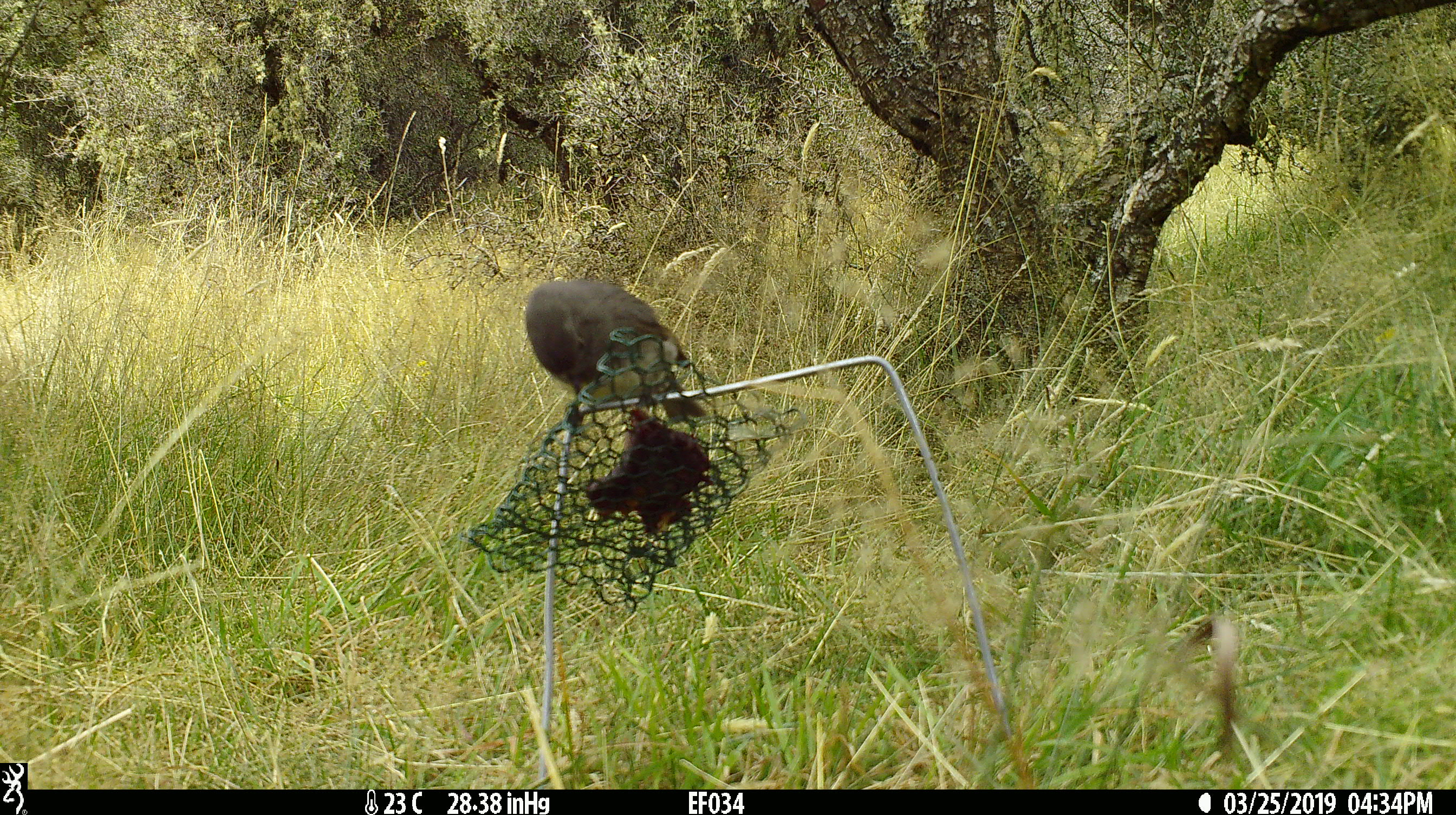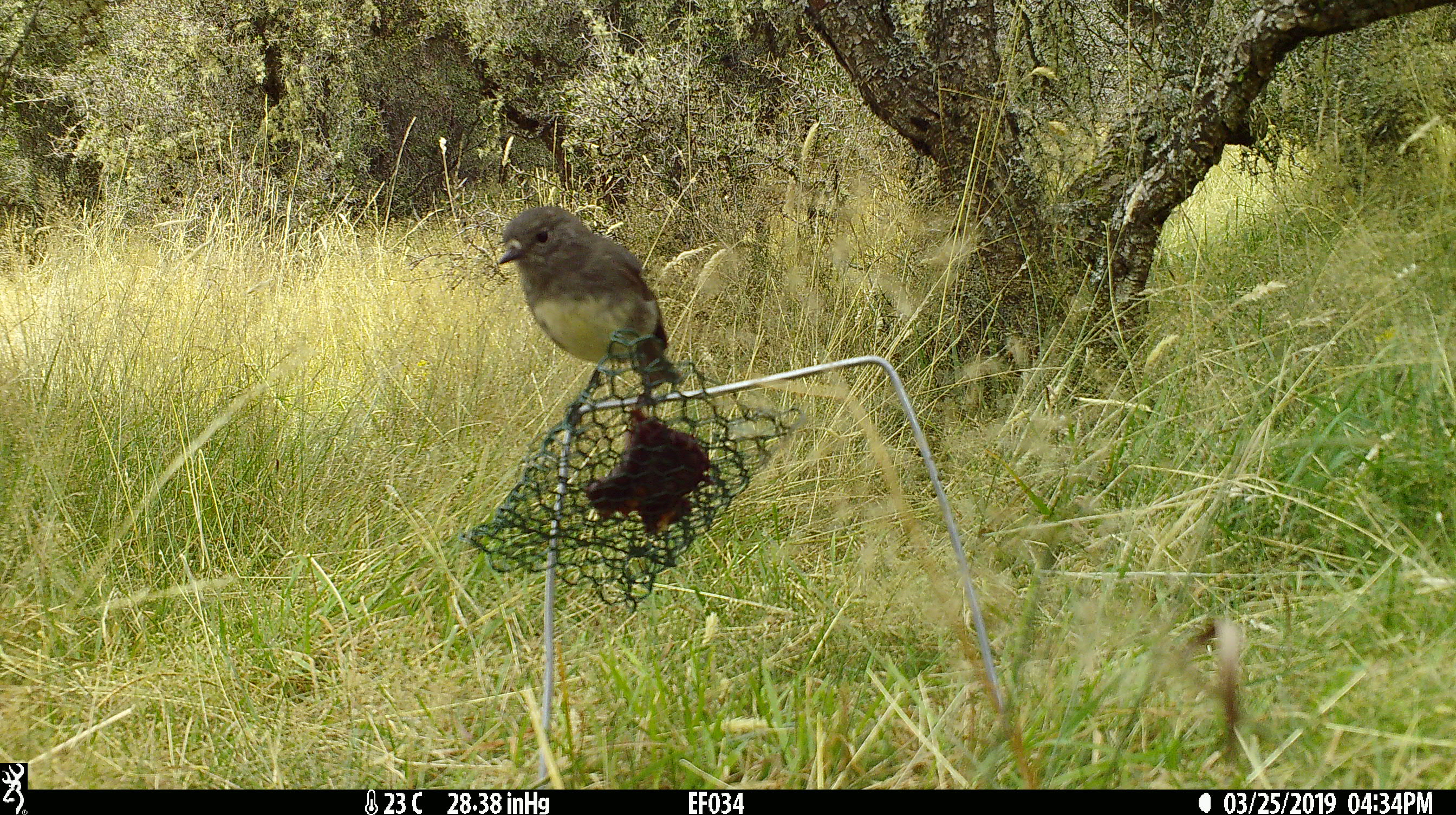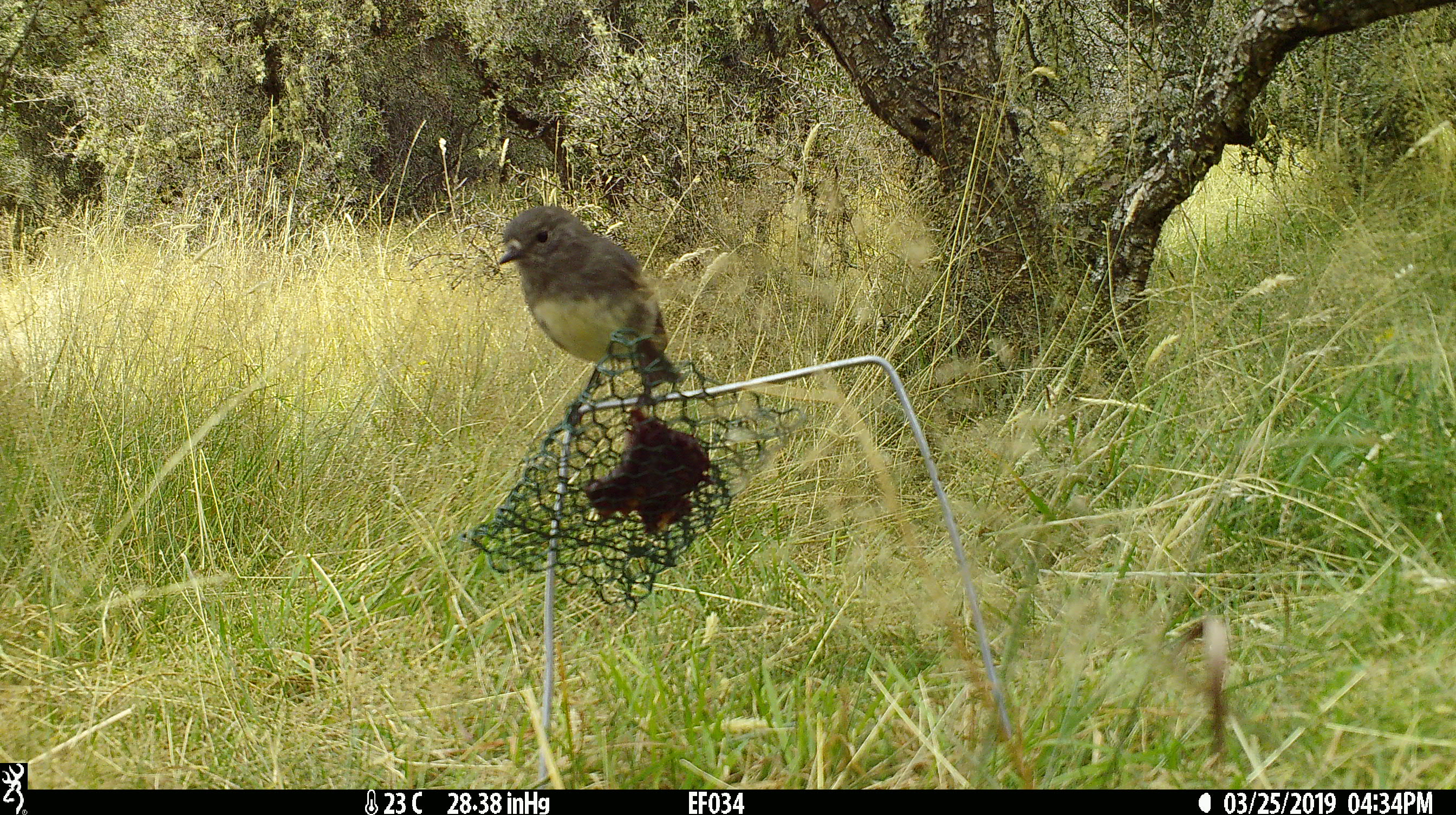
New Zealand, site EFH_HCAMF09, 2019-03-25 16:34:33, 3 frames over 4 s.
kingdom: Animalia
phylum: Chordata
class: Aves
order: Passeriformes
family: Petroicidae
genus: Petroica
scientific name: Petroica australis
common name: new zealand robin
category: robin